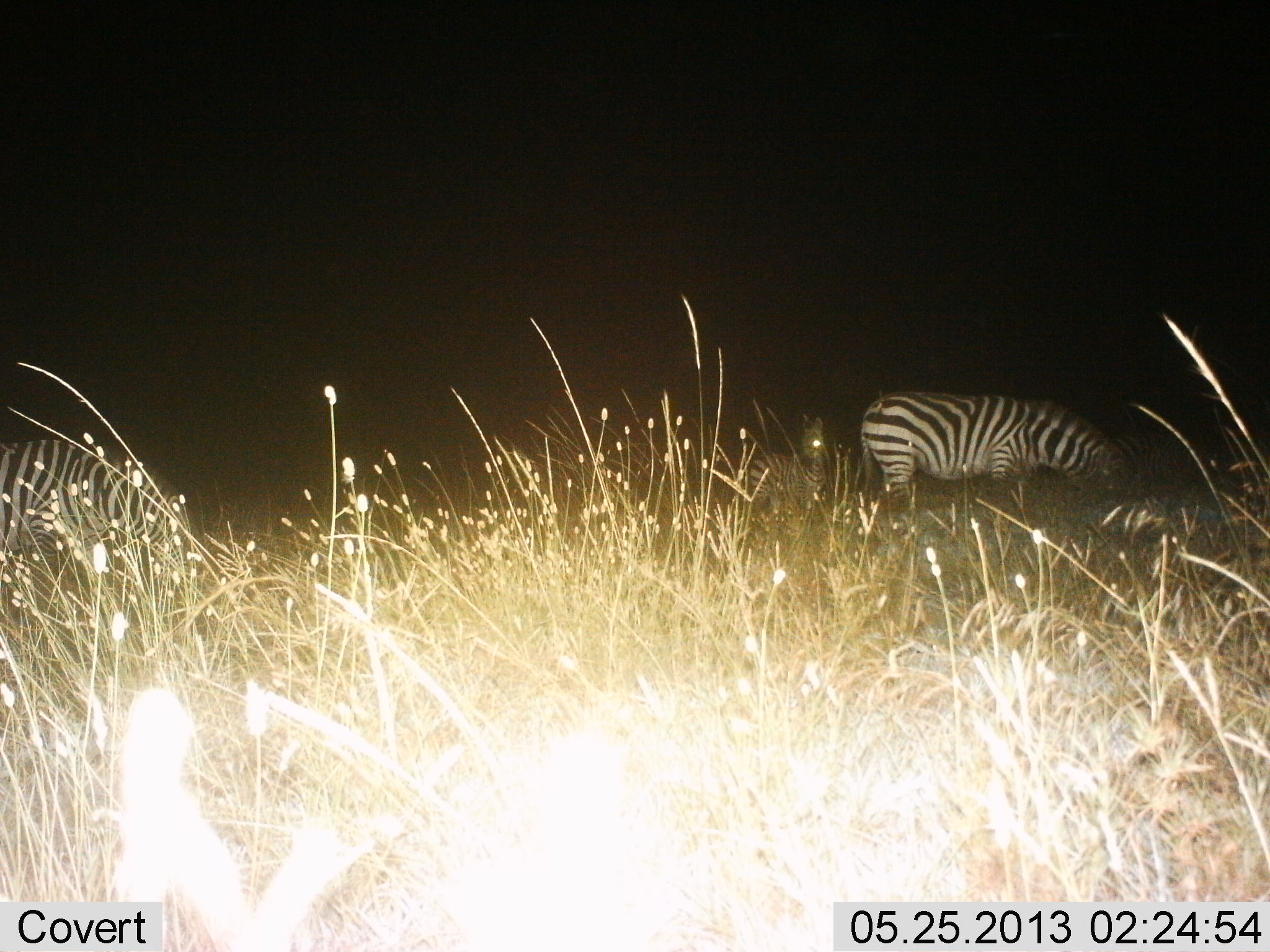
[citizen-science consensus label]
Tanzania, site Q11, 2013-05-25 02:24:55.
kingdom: Animalia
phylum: Chordata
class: Mammalia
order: Perissodactyla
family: Equidae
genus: Equus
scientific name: Equus quagga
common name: plains zebra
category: zebra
Zebra (plains zebra) (Equus quagga), count 2. Behavior (volunteer vote fractions): standing 51%, resting 3%, moving 6%, interacting 0%. Young present (vote fraction): 9%. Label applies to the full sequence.